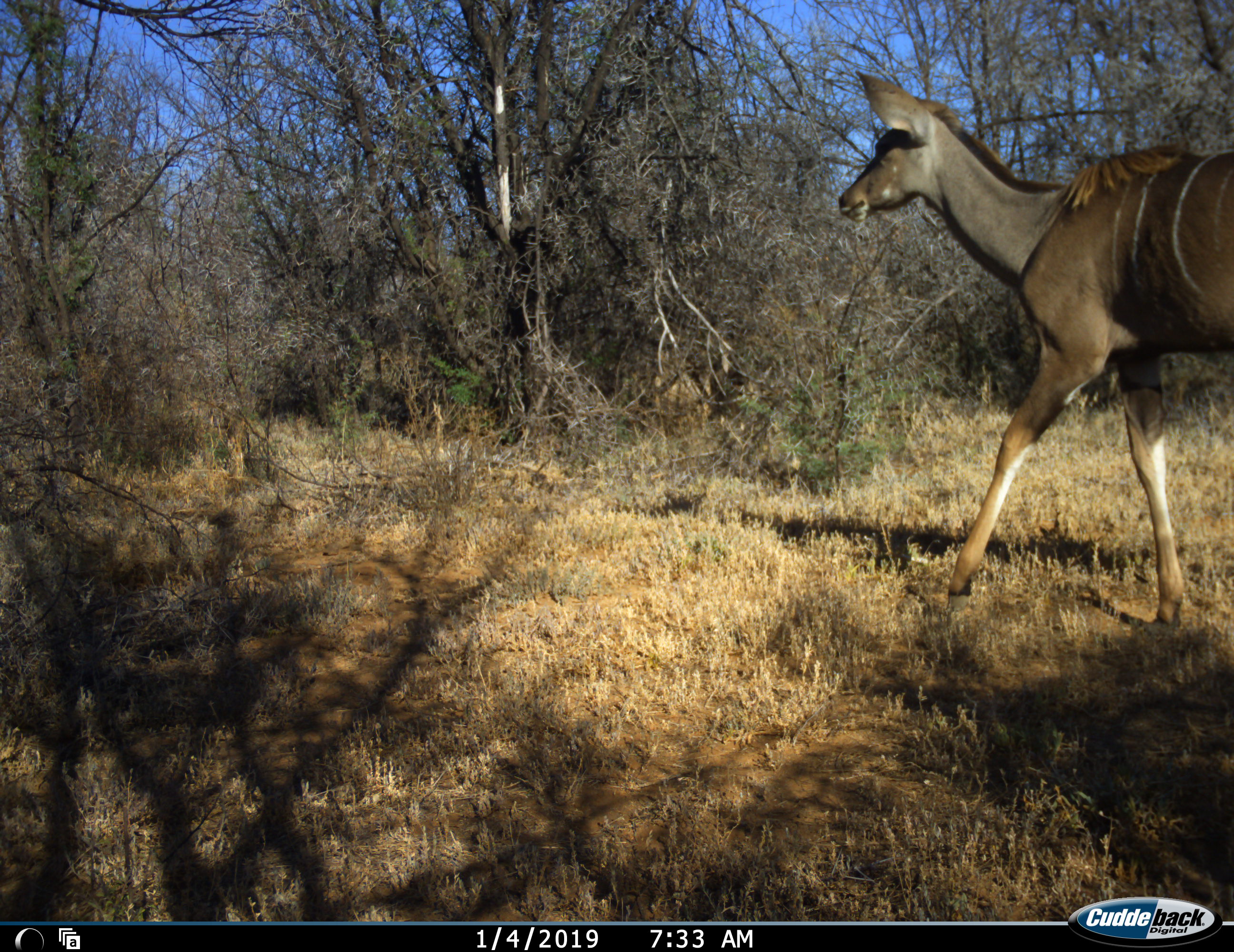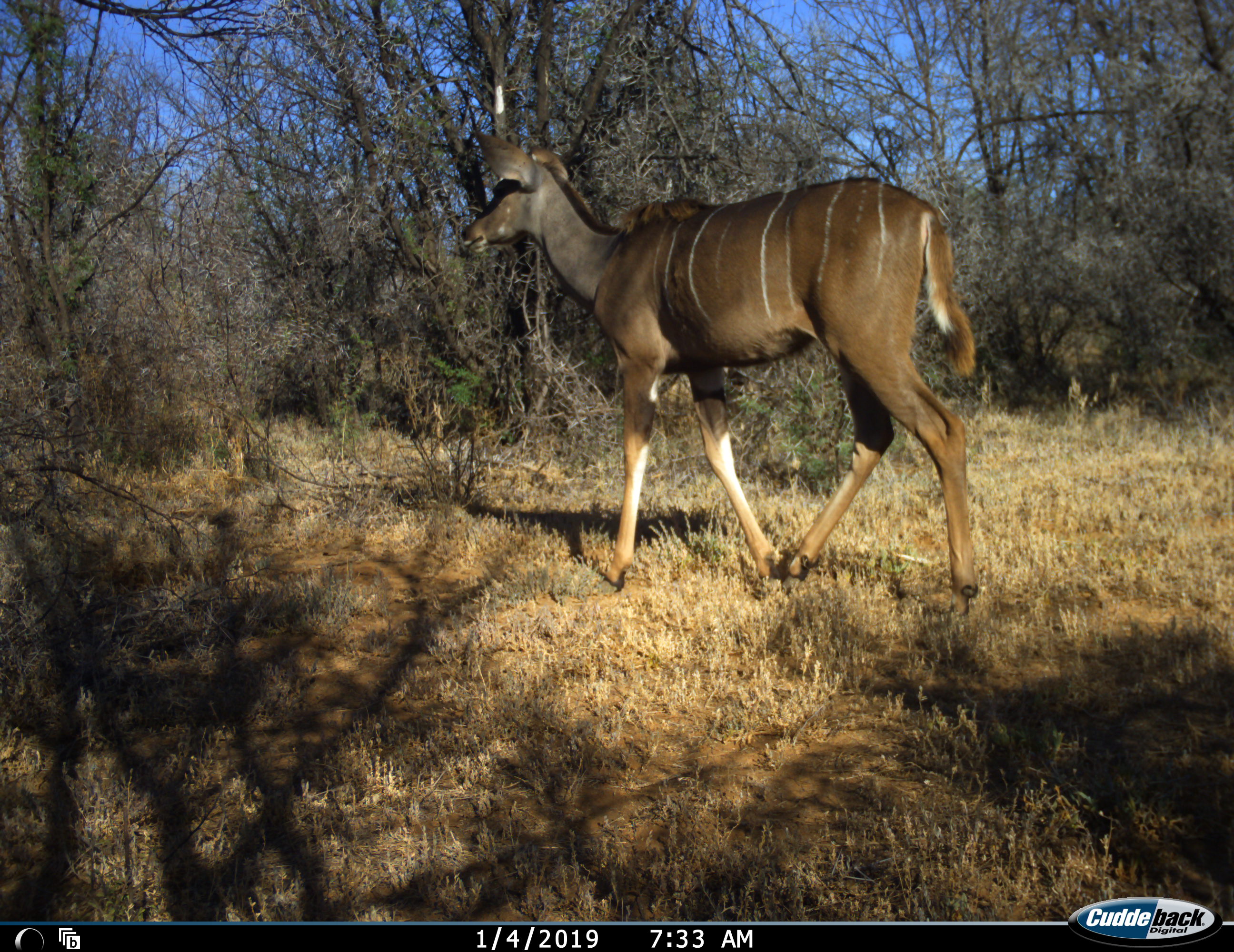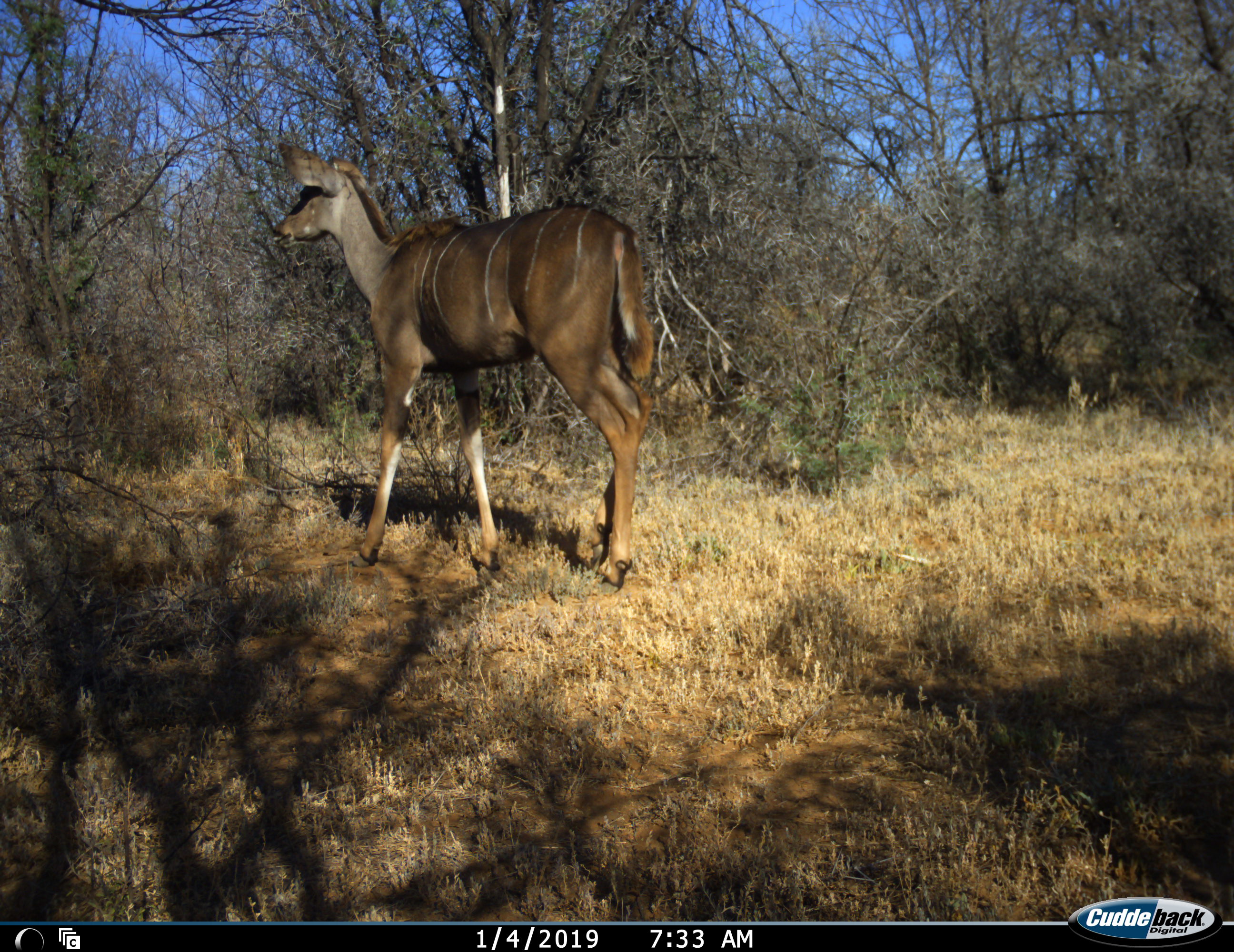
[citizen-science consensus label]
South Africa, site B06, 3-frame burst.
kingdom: Animalia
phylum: Chordata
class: Mammalia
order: Artiodactyla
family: Bovidae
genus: Tragelaphus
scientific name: Tragelaphus strepsiceros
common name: greater kudu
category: kudu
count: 1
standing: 12%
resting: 0%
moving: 100%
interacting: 0%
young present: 0%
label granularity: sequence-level